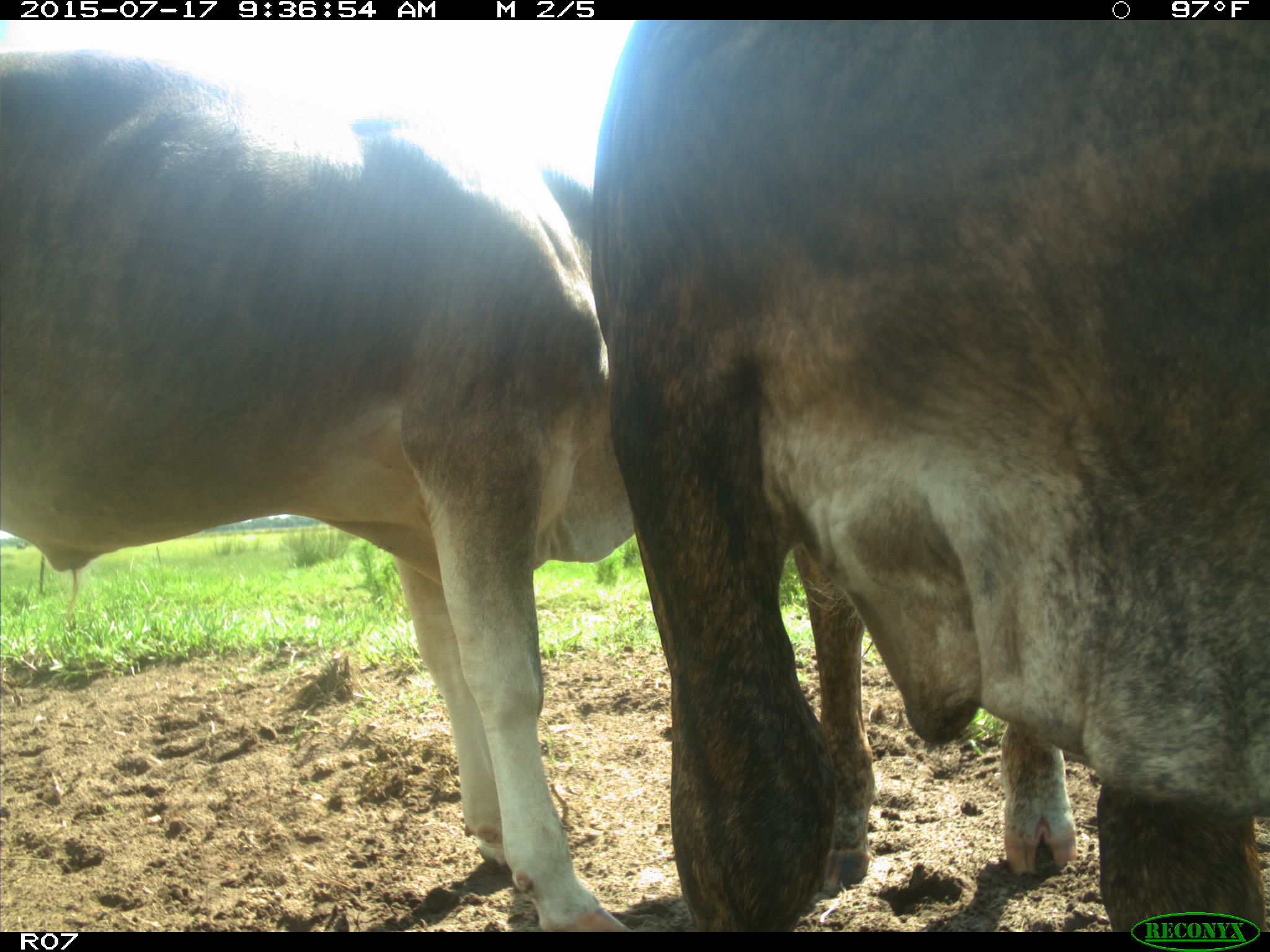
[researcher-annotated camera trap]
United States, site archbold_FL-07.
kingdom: Animalia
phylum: Chordata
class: Mammalia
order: Artiodactyla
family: Bovidae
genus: Bos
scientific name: Bos taurus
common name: domestic cow